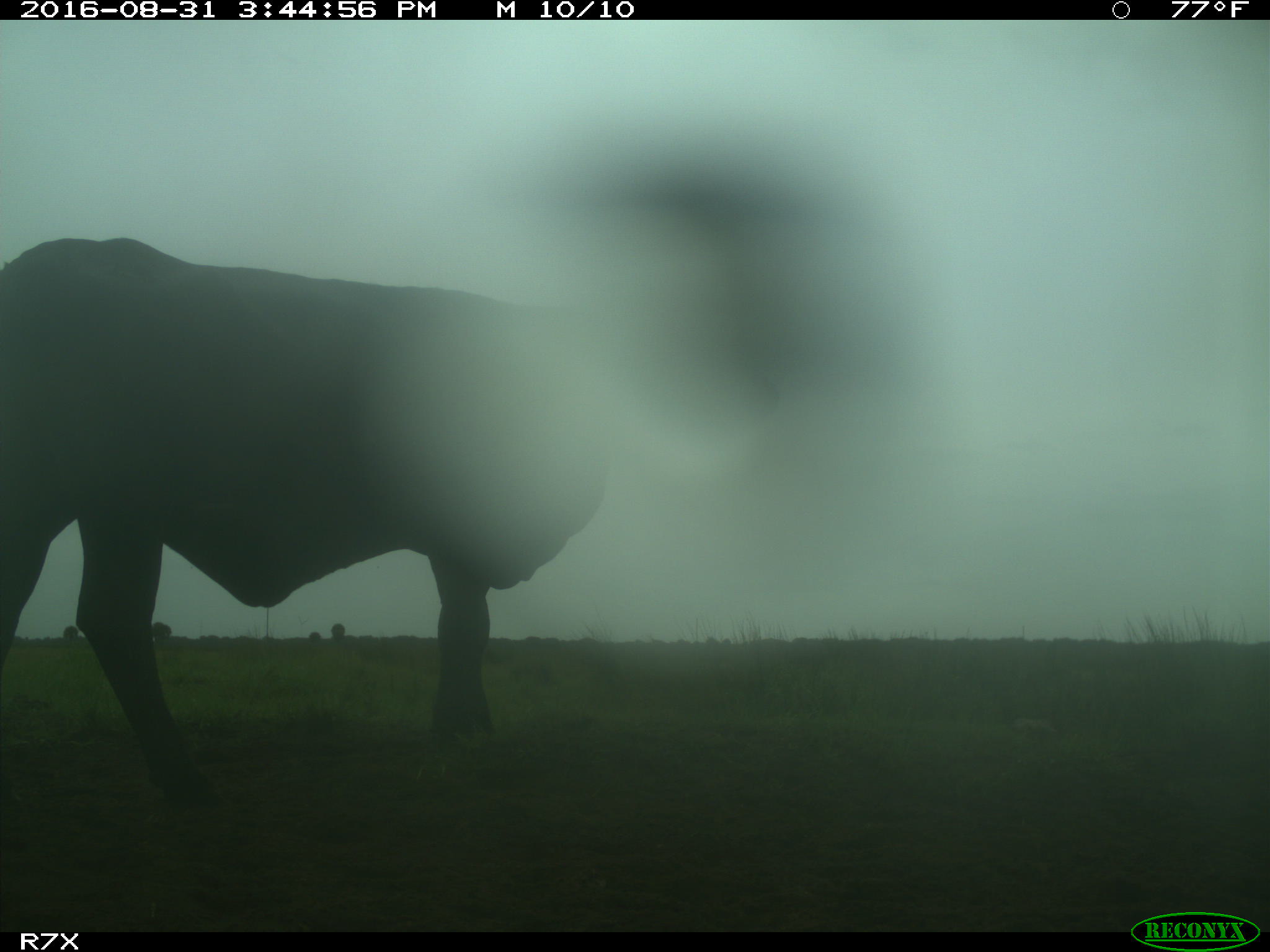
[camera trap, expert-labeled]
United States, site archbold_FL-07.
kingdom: Animalia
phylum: Chordata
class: Mammalia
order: Artiodactyla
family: Bovidae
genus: Bos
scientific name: Bos taurus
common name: domestic cow